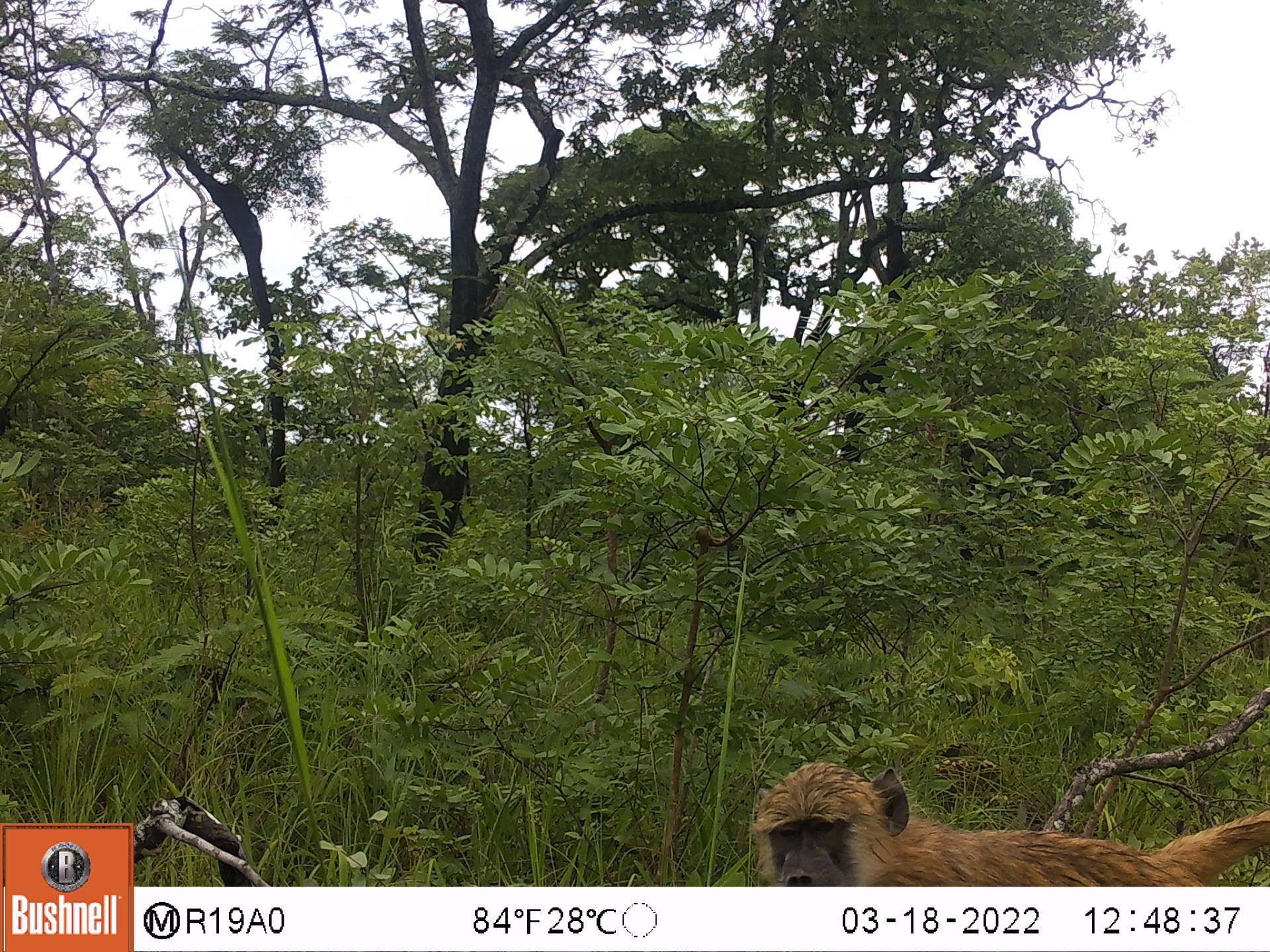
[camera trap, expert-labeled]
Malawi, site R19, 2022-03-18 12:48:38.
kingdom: Animalia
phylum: Chordata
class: Mammalia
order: Primates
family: Cercopithecidae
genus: Papio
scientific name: Papio cynocephalus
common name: yellow baboon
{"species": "yellow baboon (Papio cynocephalus)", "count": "1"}